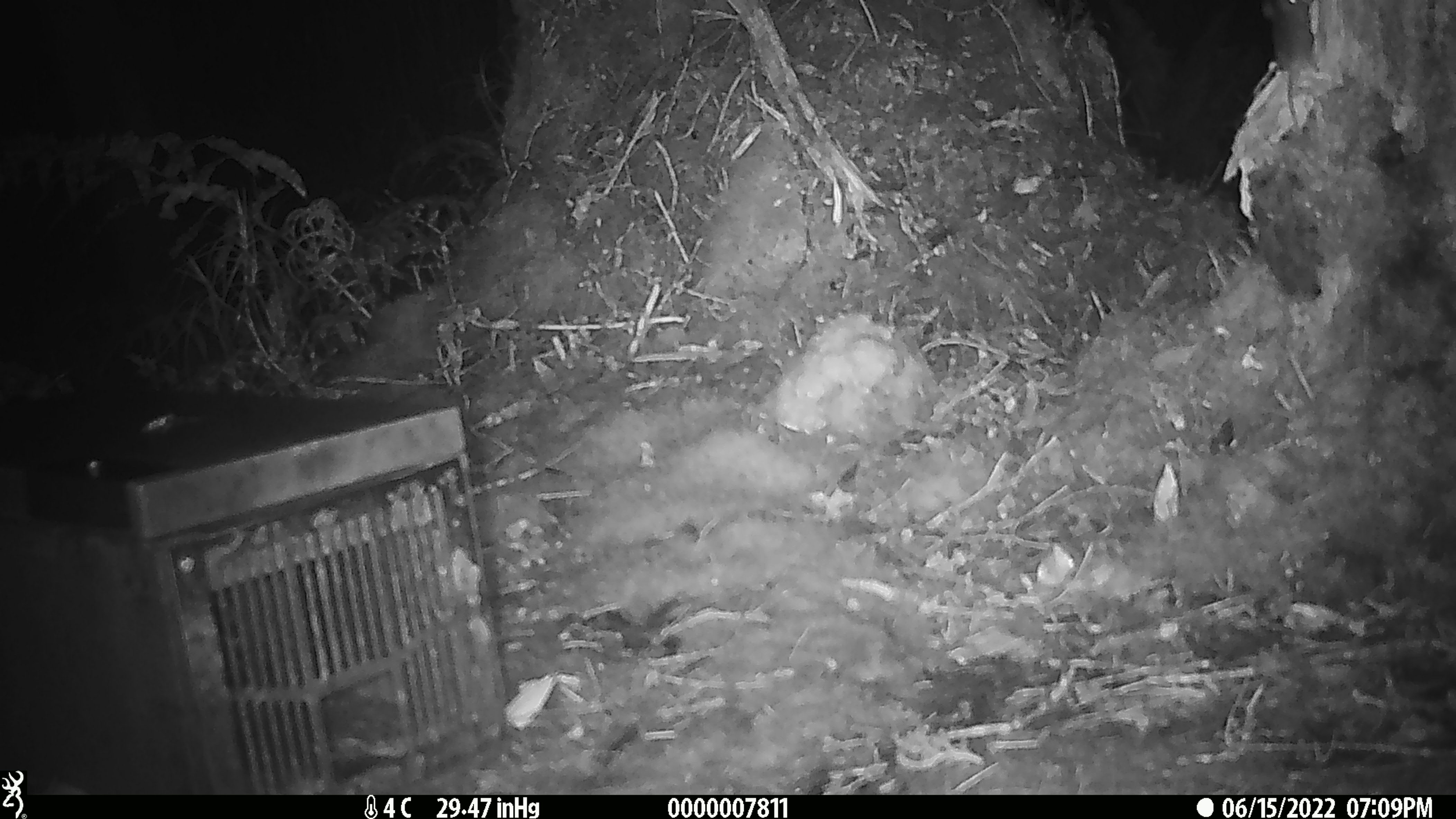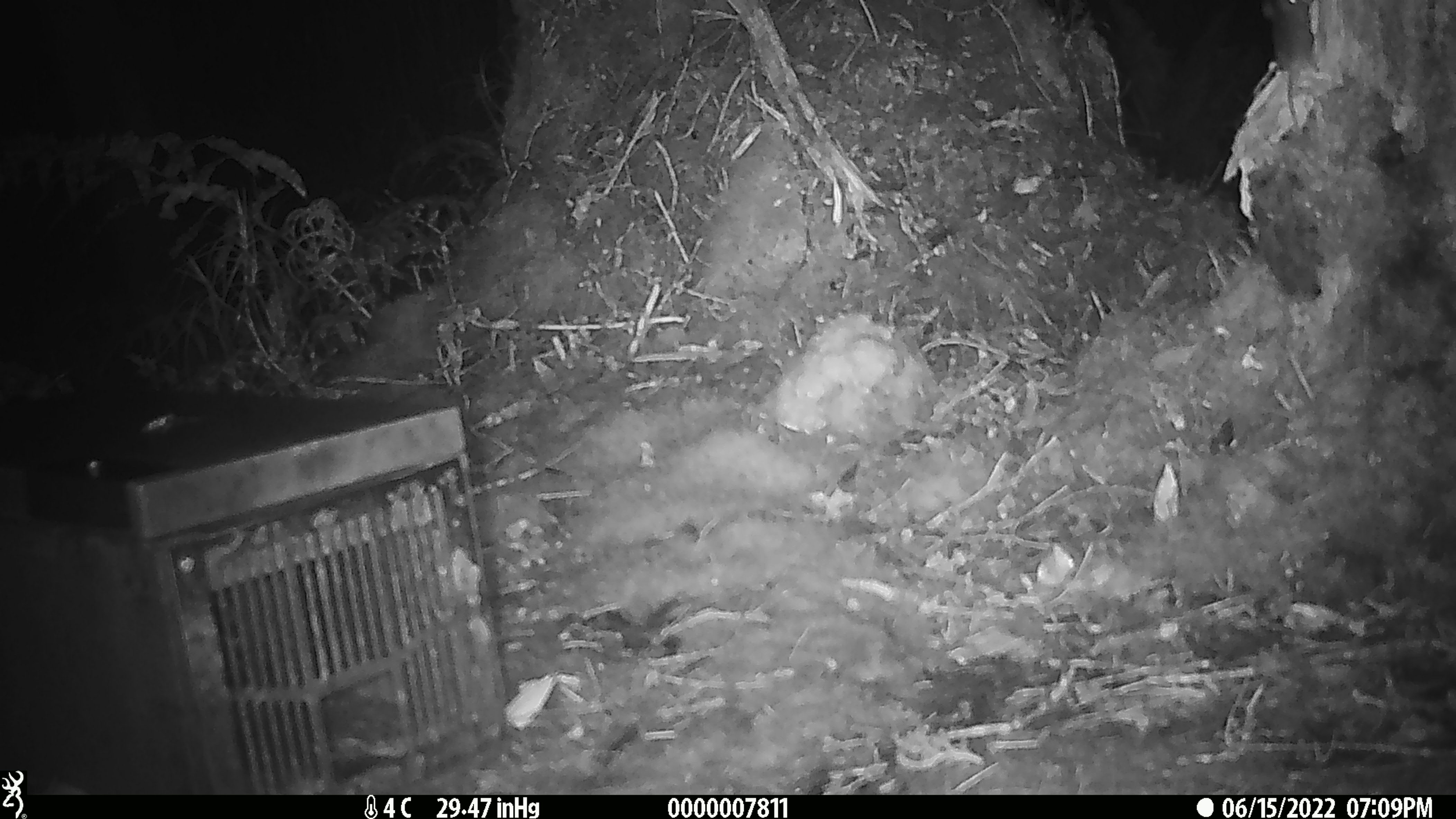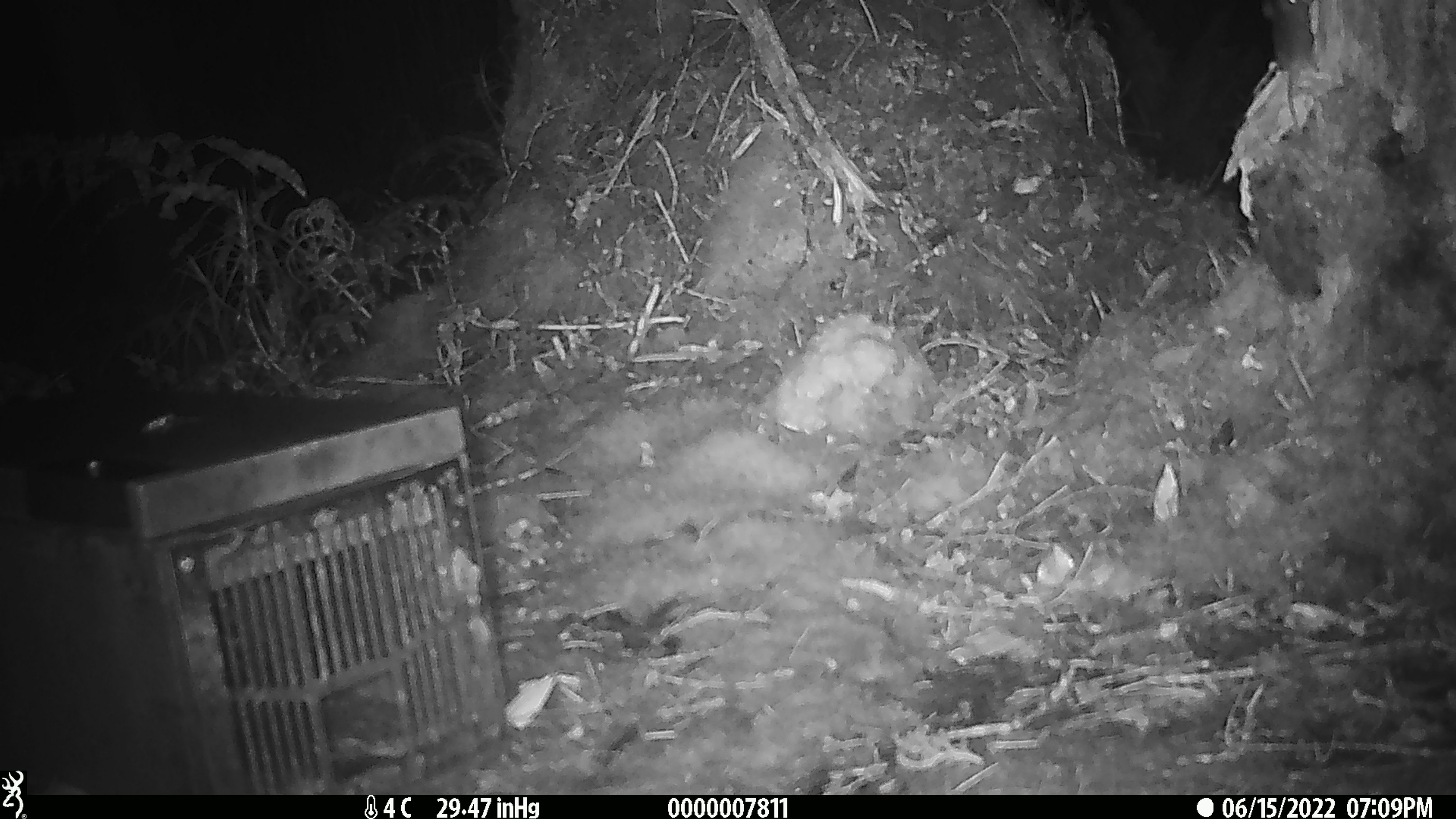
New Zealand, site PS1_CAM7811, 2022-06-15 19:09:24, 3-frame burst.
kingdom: Animalia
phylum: Chordata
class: Mammalia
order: Rodentia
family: Muridae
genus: Mus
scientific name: Mus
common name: mouse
Mouse (Mus).